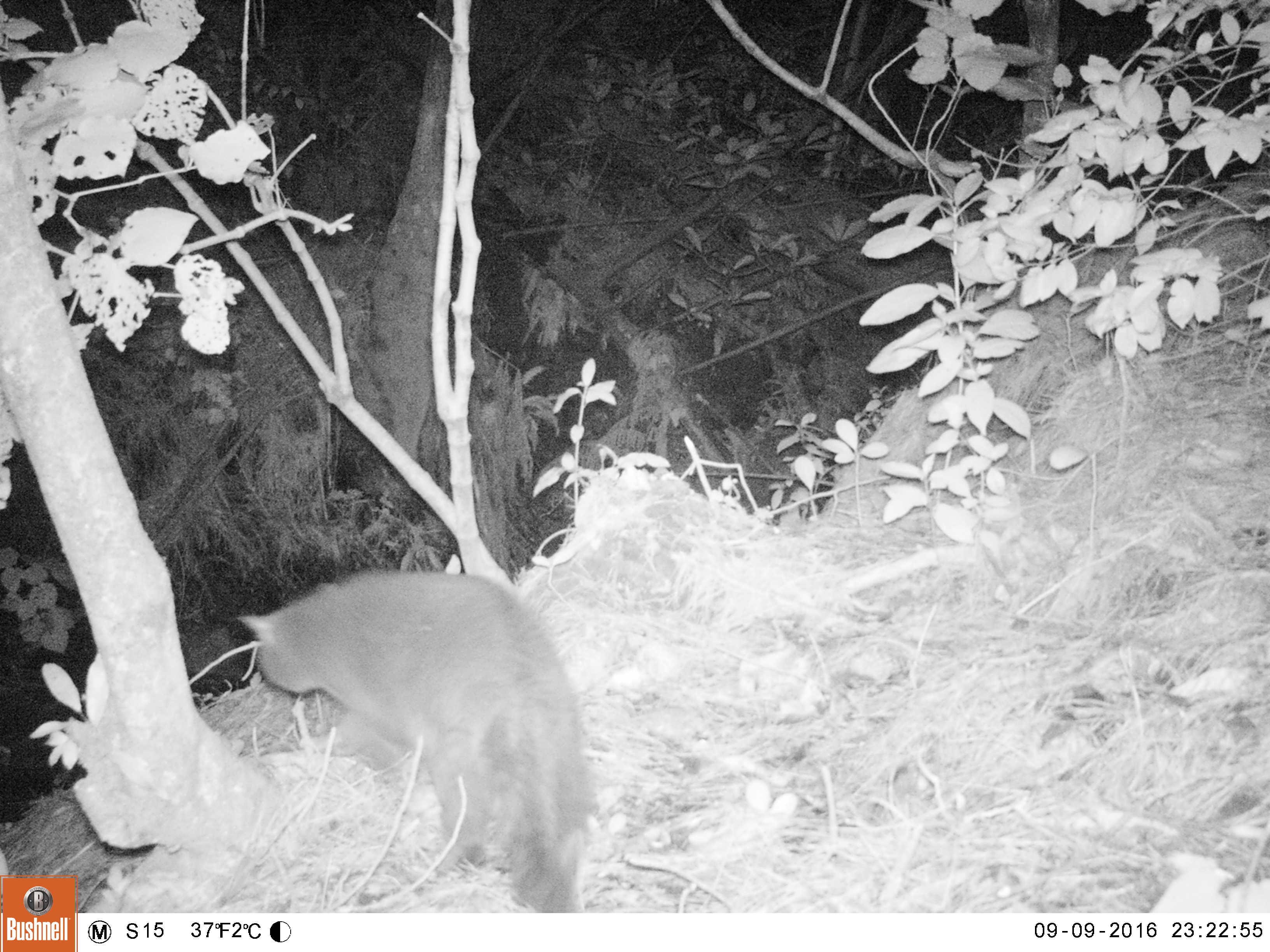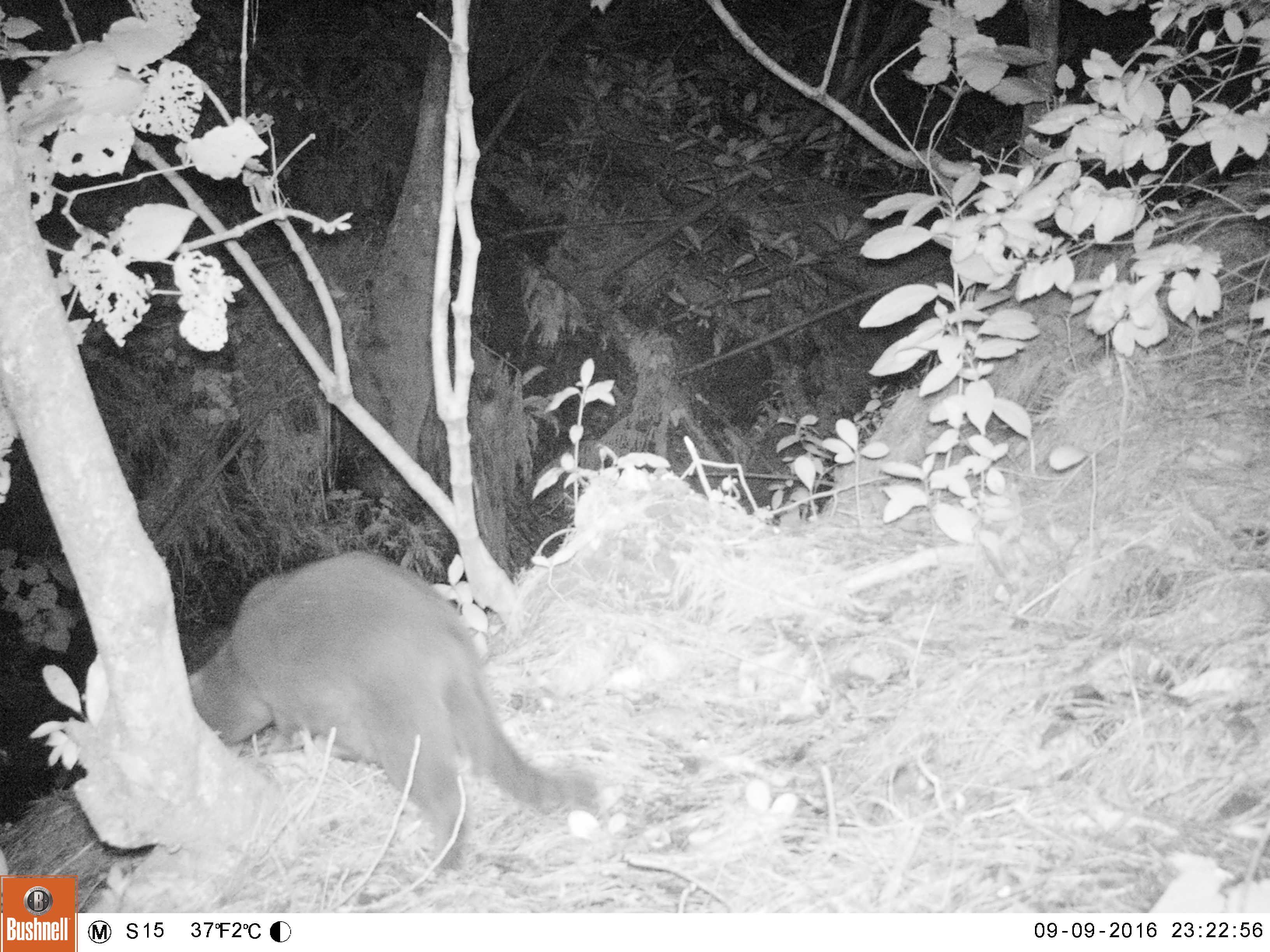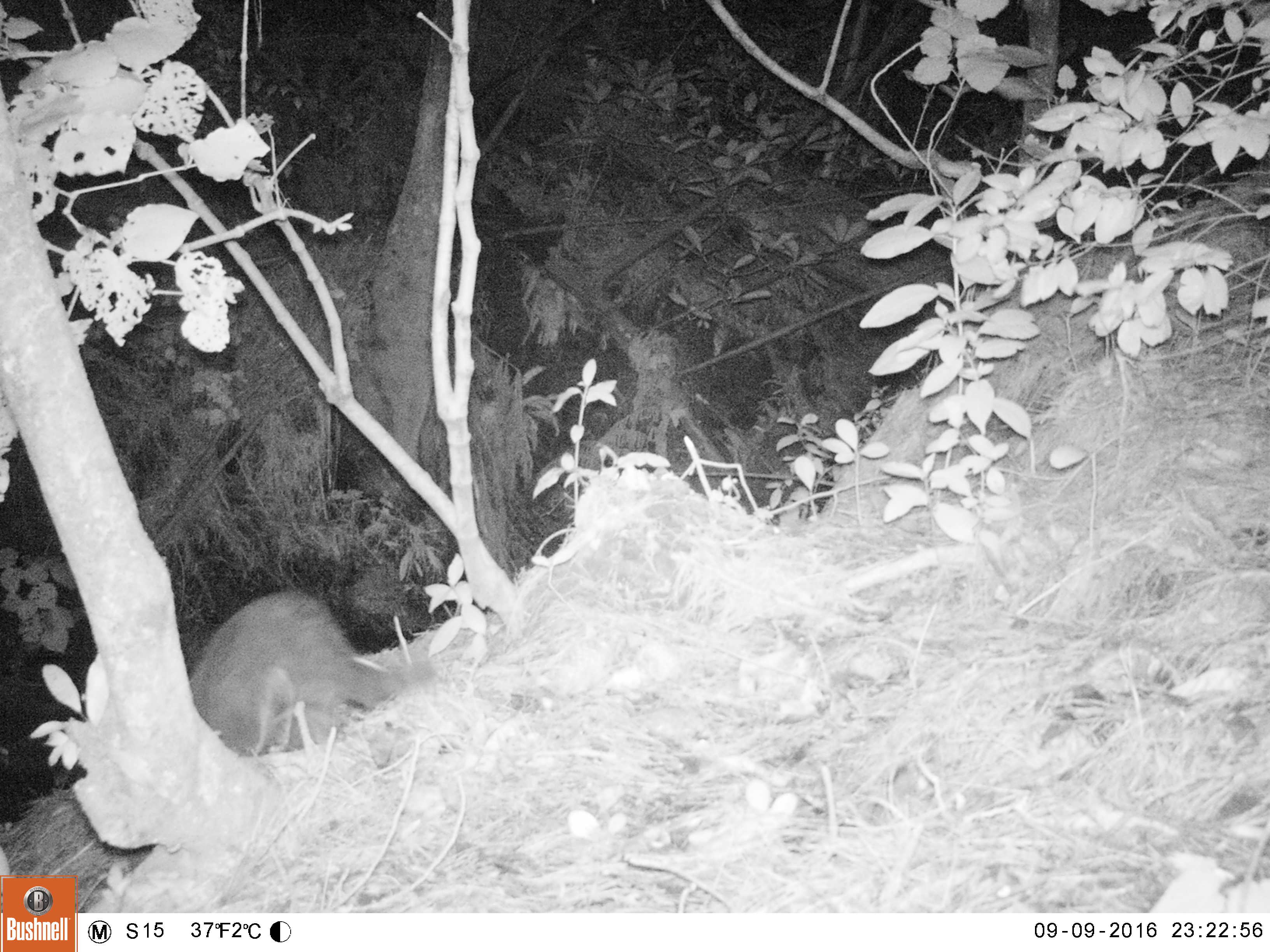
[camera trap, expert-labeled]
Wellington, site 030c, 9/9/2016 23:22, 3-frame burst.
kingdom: Animalia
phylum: Chordata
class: Mammalia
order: Carnivora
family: Felidae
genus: Felis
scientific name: Felis catus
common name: cat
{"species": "cat (Felis catus)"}